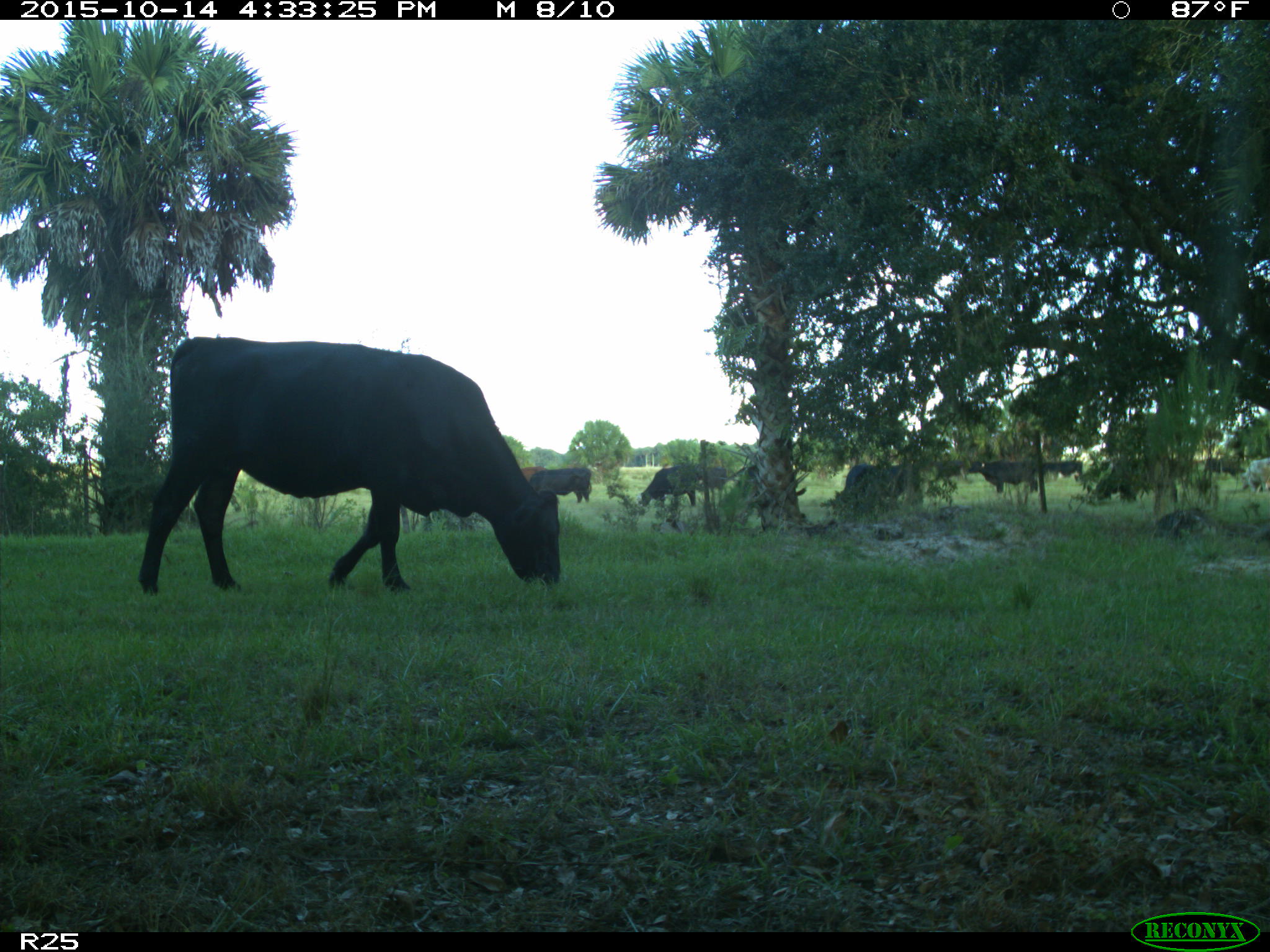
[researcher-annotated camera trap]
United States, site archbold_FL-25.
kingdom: Animalia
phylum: Chordata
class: Mammalia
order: Artiodactyla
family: Bovidae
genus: Bos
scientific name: Bos taurus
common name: domestic cow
Bos taurus (domestic cow).